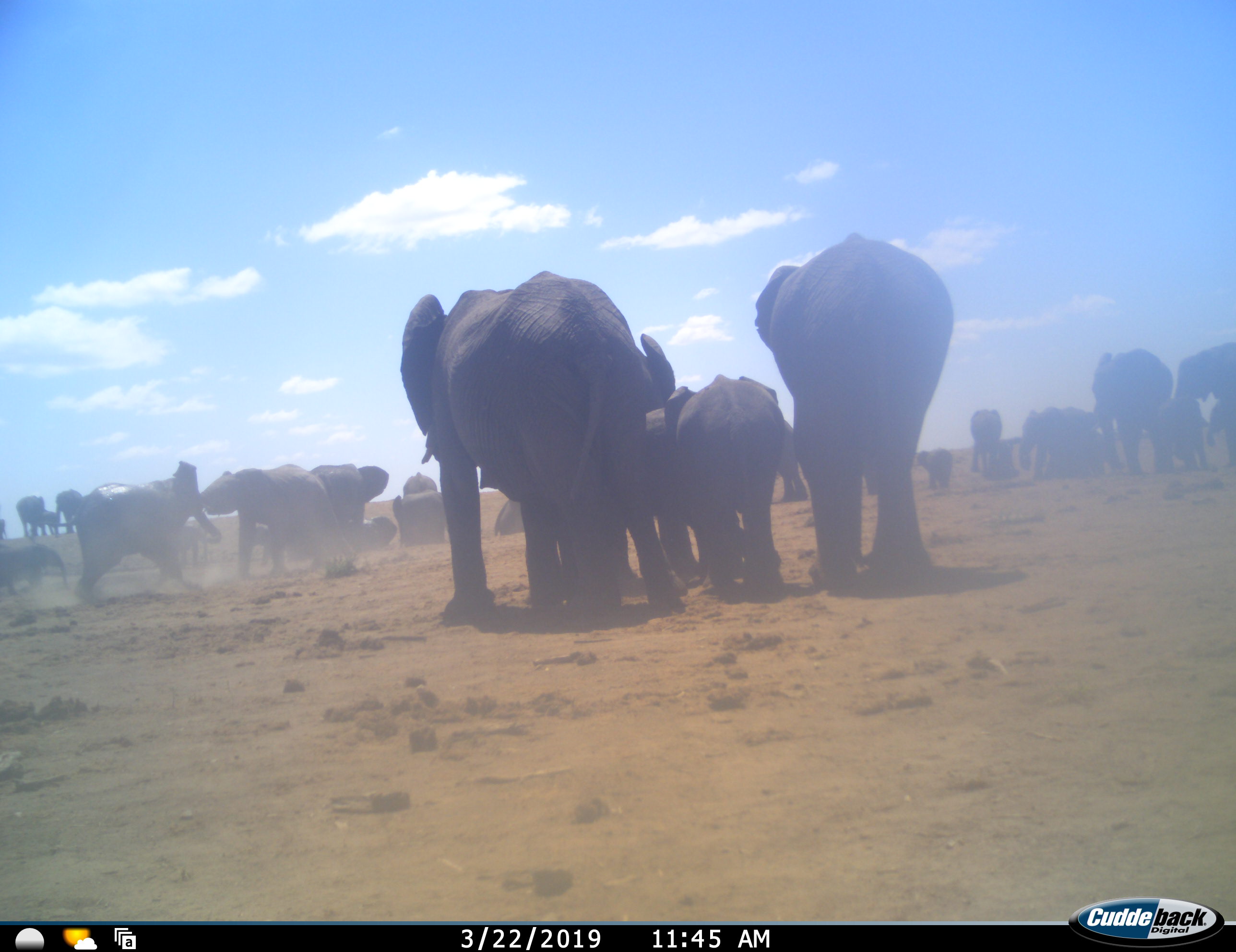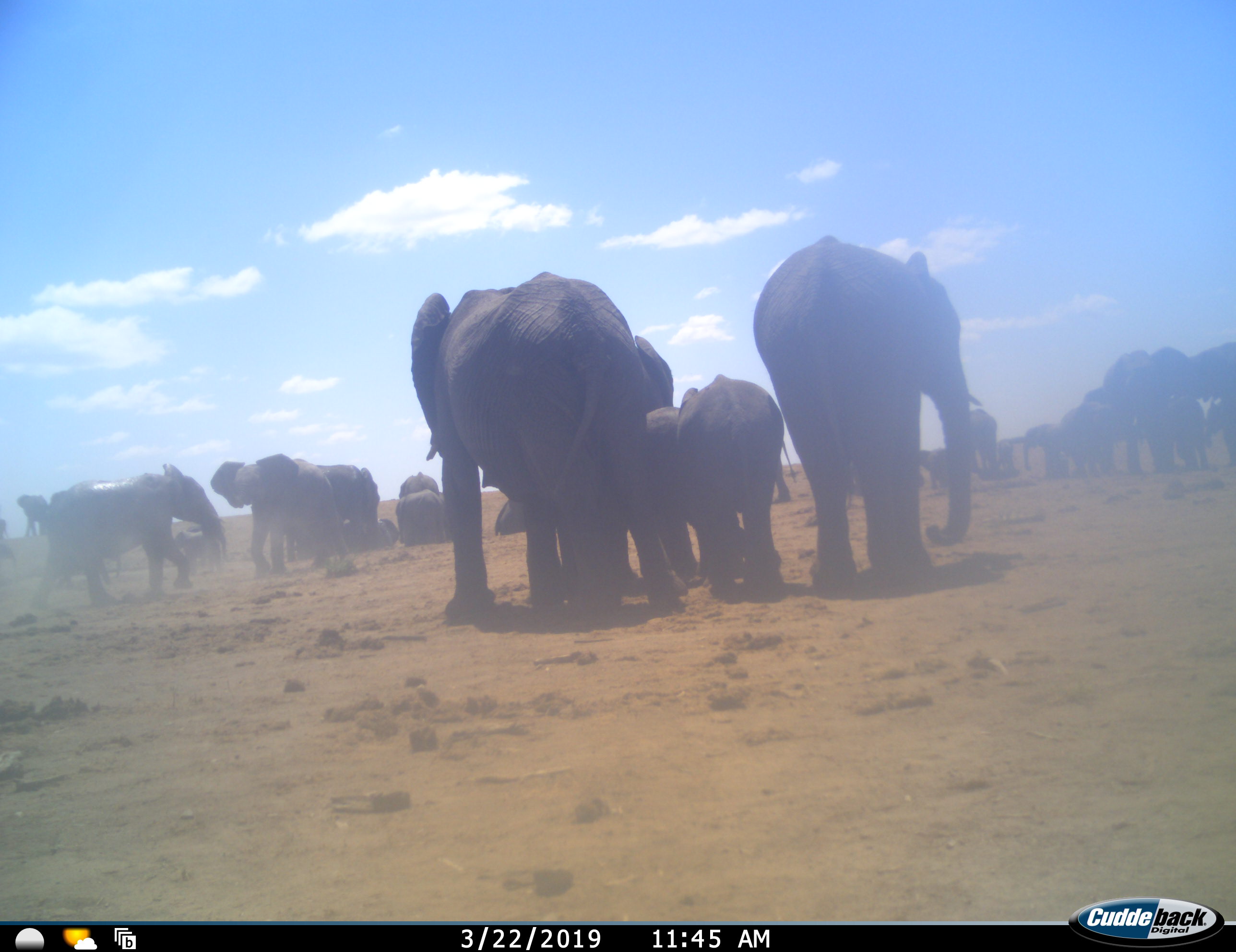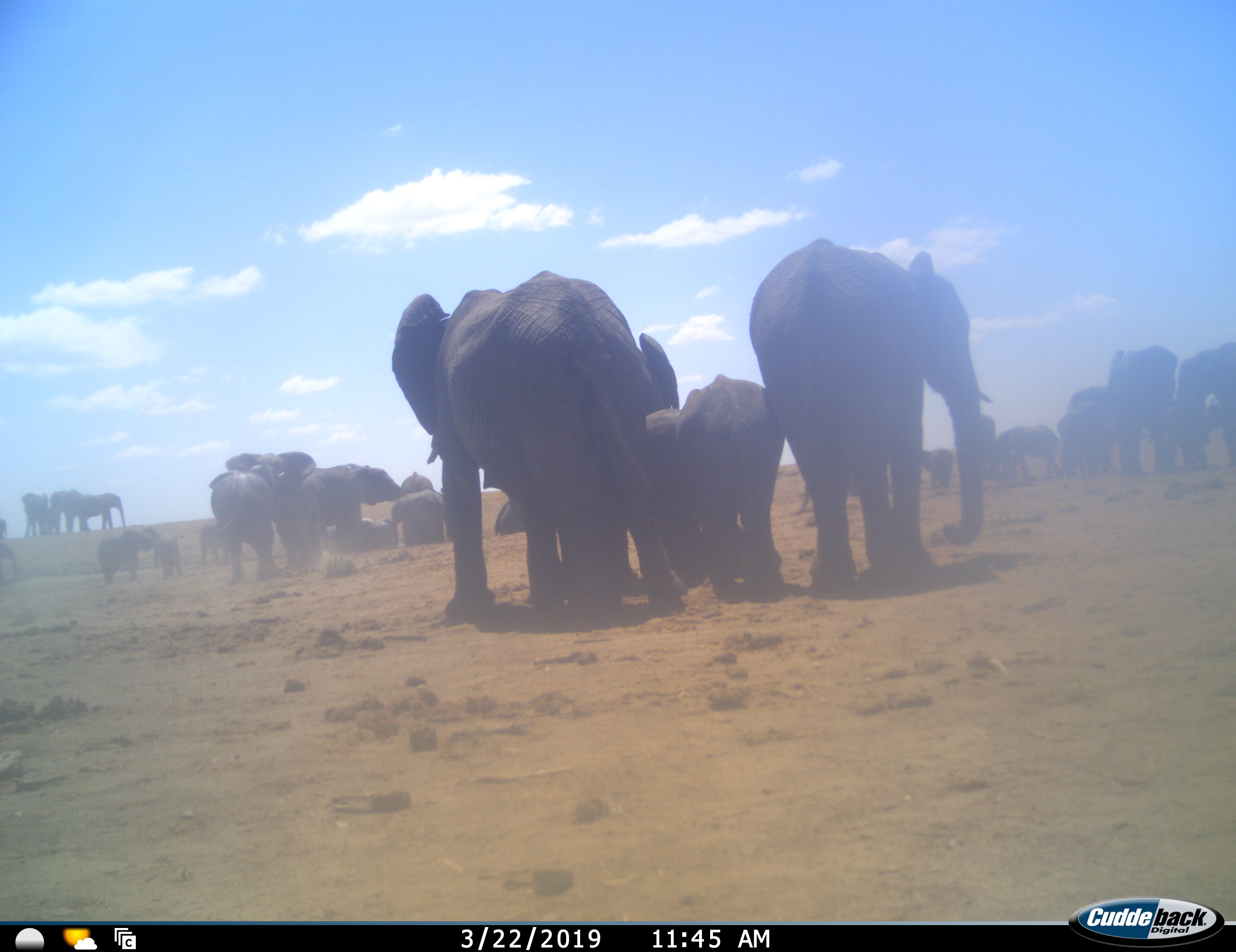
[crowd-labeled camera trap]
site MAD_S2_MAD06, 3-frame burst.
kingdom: Animalia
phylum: Chordata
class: Mammalia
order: Proboscidea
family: Elephantidae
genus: Loxodonta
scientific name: Loxodonta africana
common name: african bush elephant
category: elephant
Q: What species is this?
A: Elephant (african bush elephant) (Loxodonta africana).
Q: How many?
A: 11-50.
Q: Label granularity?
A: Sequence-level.